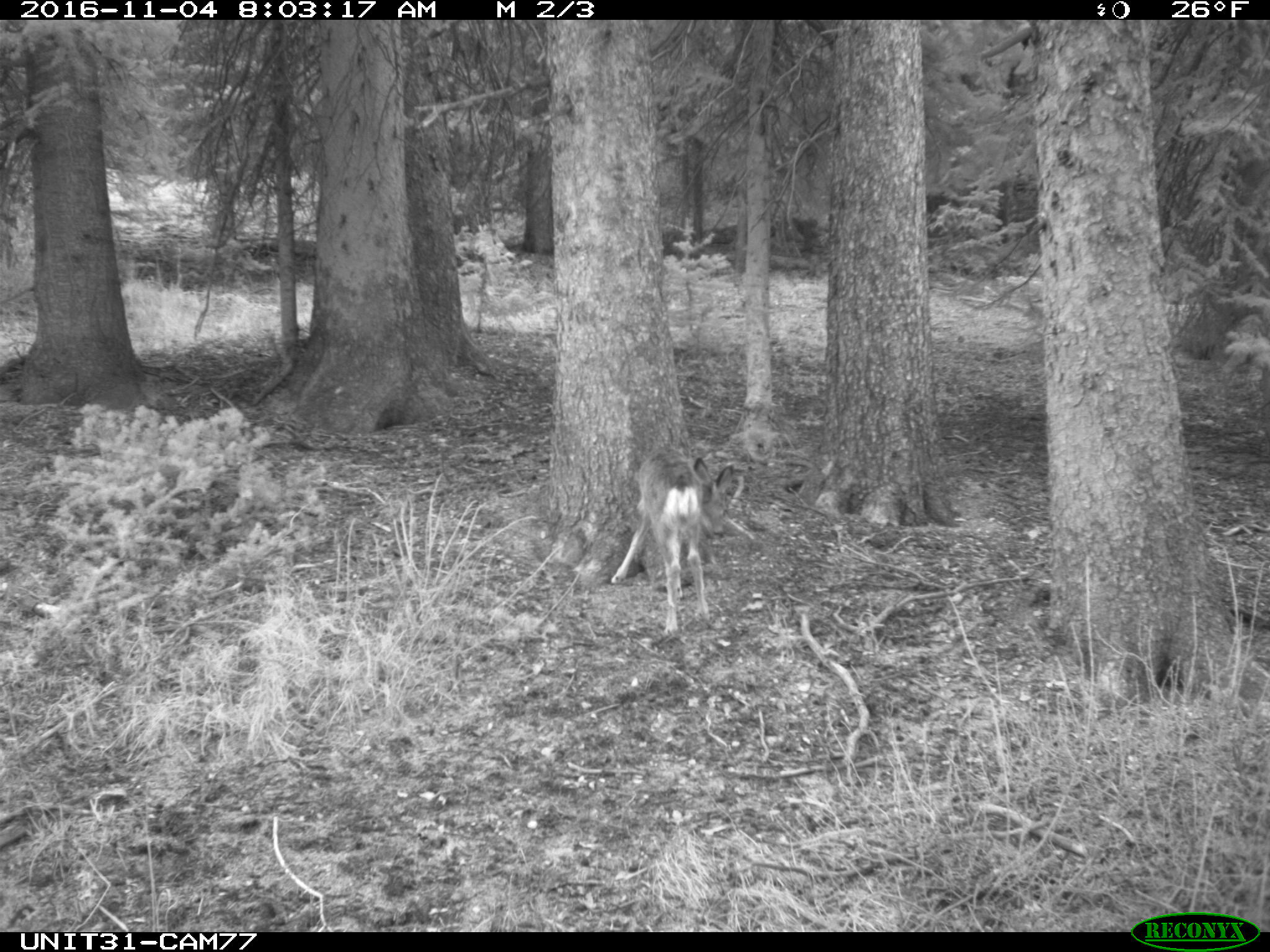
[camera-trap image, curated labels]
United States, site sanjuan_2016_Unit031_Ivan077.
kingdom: Animalia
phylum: Chordata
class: Mammalia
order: Artiodactyla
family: Cervidae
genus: Odocoileus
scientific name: Odocoileus hemionus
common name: mule deer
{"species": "Odocoileus hemionus (mule deer)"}